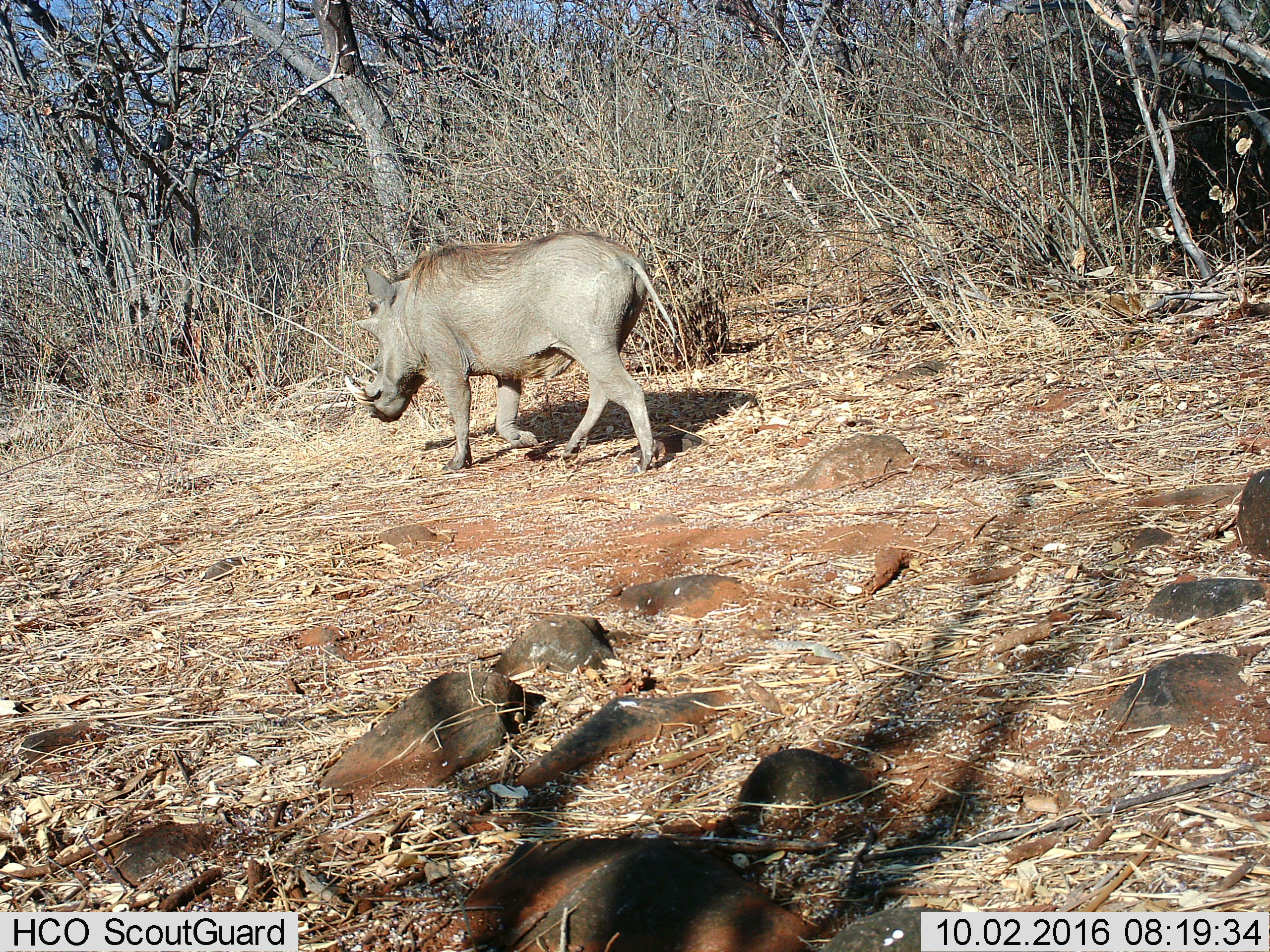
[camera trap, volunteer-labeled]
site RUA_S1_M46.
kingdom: Animalia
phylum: Chordata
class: Mammalia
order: Artiodactyla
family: Suidae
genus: Phacochoerus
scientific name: Phacochoerus africanus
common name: warthog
Warthog (Phacochoerus africanus), count 1. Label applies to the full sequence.